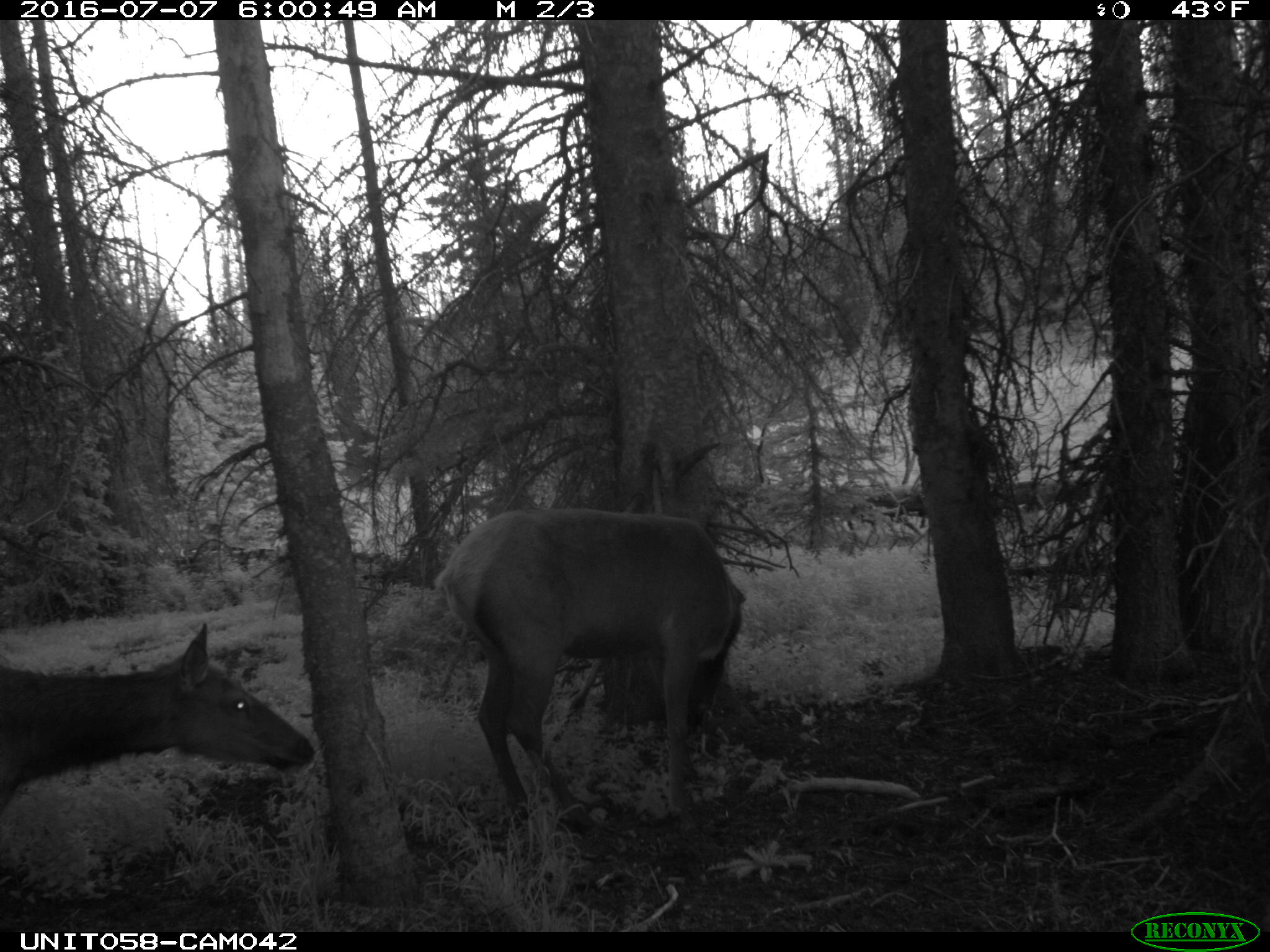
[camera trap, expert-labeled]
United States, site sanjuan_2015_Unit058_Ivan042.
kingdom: Animalia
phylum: Chordata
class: Mammalia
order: Artiodactyla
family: Cervidae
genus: Cervus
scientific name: Cervus elaphus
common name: red deer